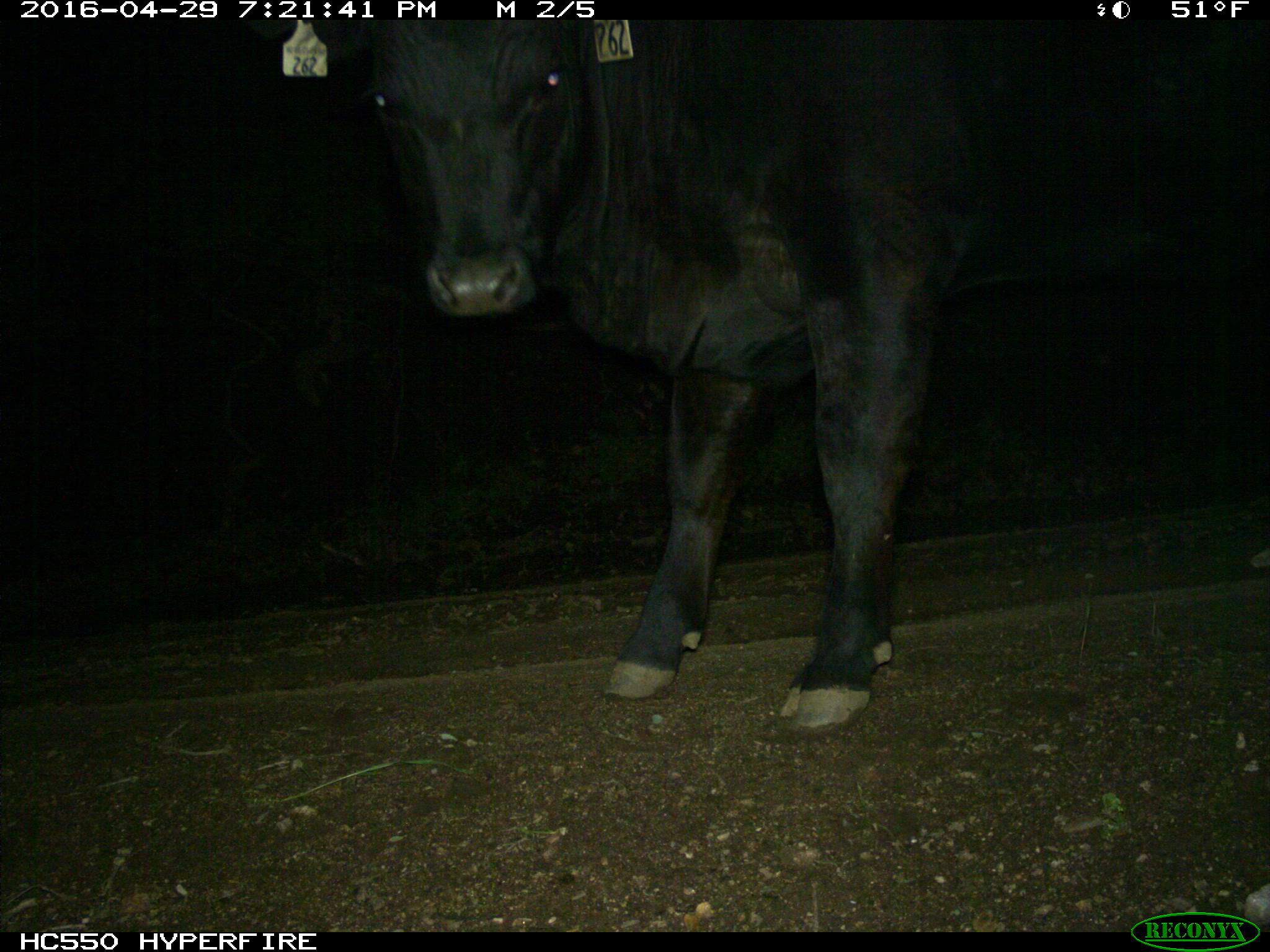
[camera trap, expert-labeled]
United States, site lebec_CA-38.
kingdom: Animalia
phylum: Chordata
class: Mammalia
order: Artiodactyla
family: Bovidae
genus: Bos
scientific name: Bos taurus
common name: domestic cow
Bos taurus (domestic cow).